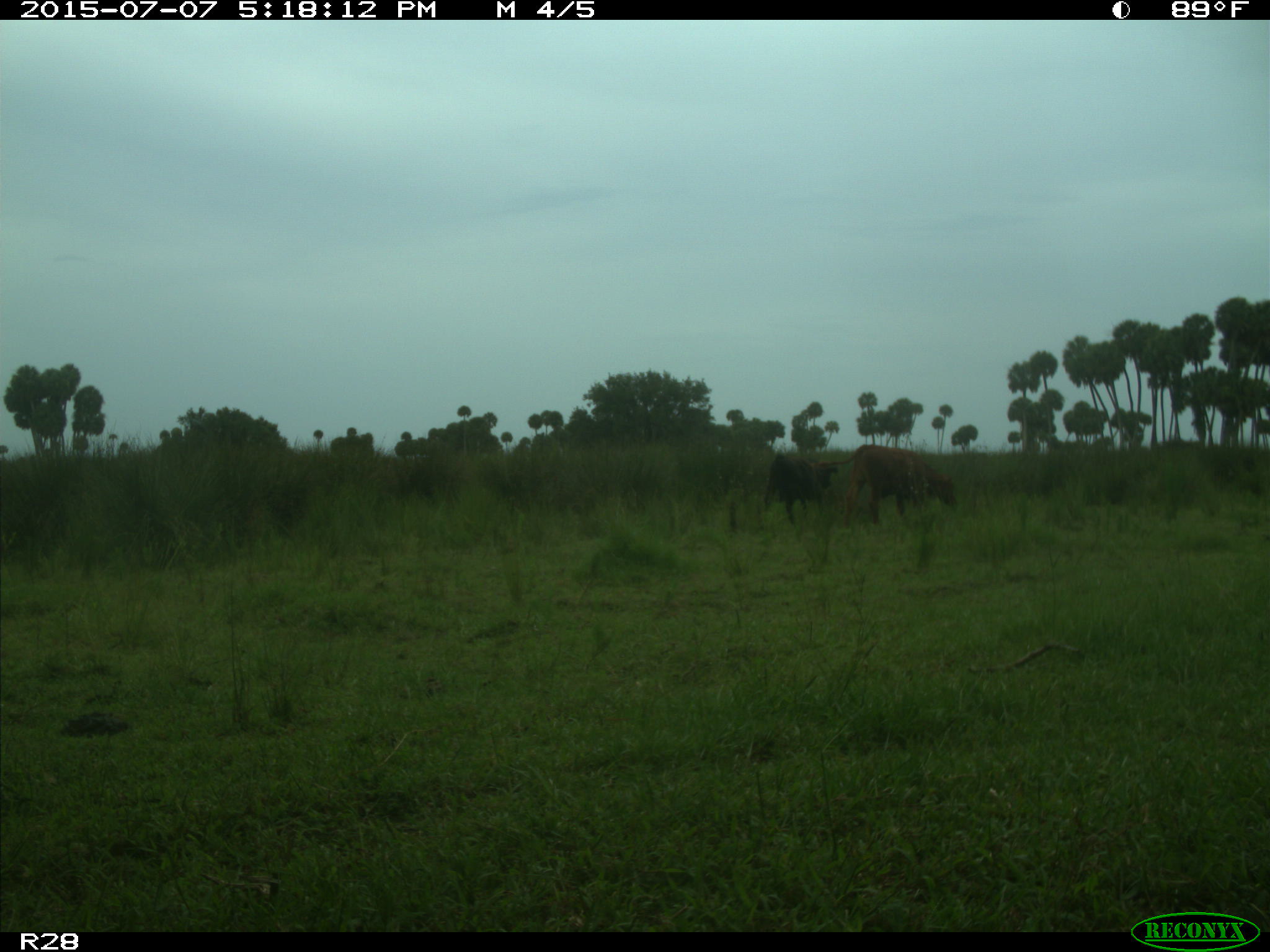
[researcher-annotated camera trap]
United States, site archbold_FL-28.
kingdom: Animalia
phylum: Chordata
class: Mammalia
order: Artiodactyla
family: Bovidae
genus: Bos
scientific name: Bos taurus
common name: domestic cow